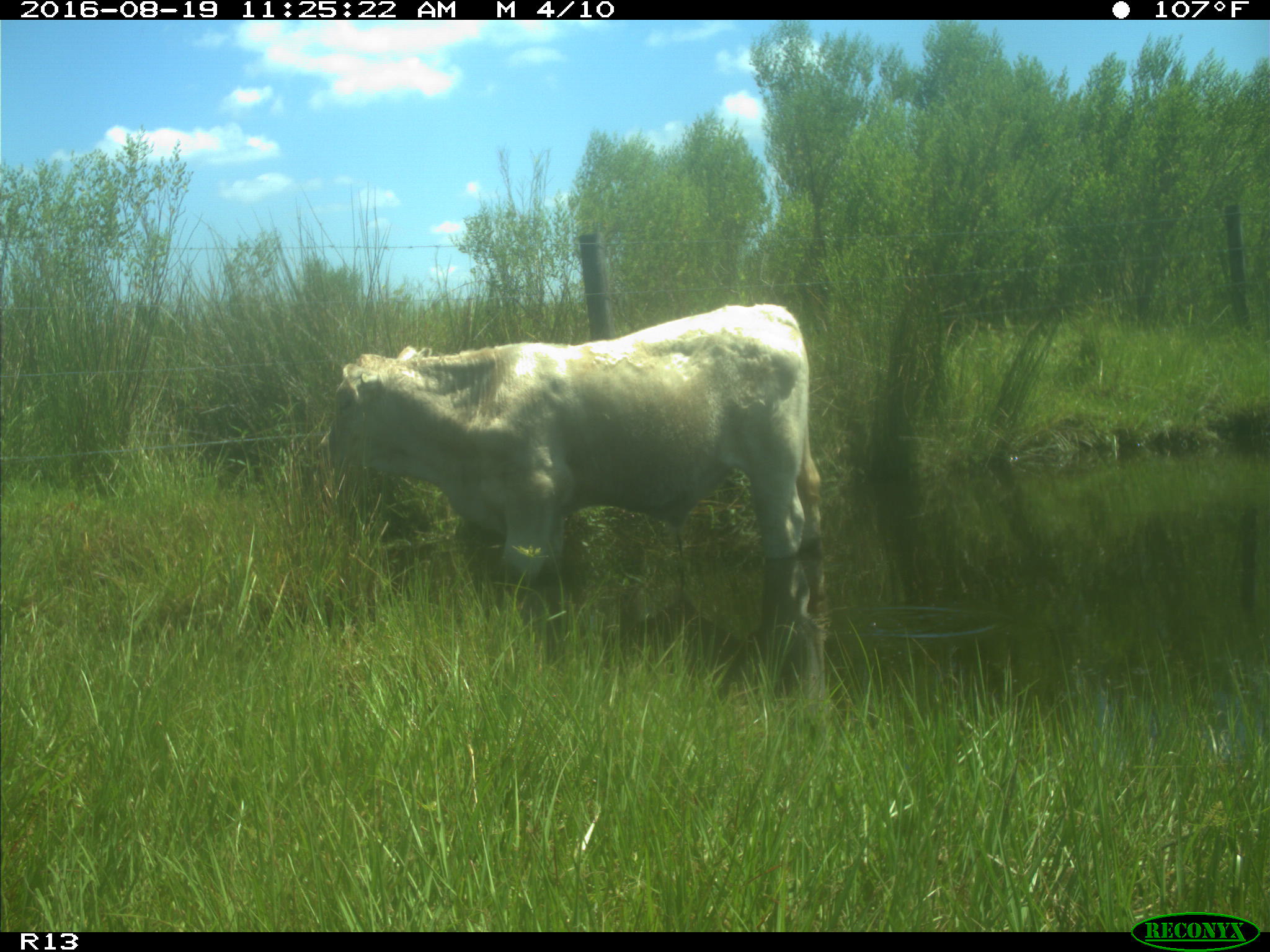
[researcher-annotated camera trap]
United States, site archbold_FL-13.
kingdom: Animalia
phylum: Chordata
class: Mammalia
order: Artiodactyla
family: Bovidae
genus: Bos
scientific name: Bos taurus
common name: domestic cow